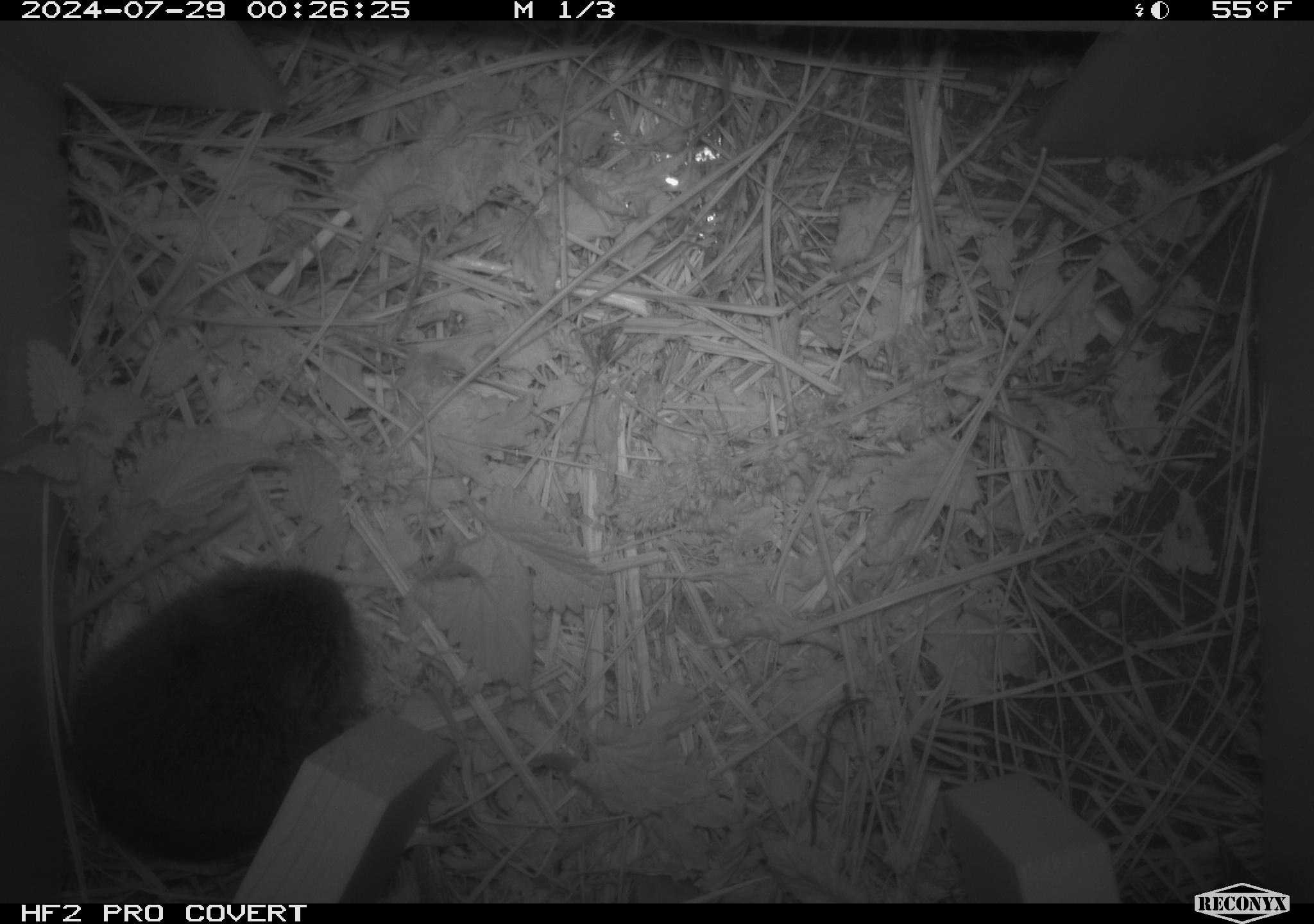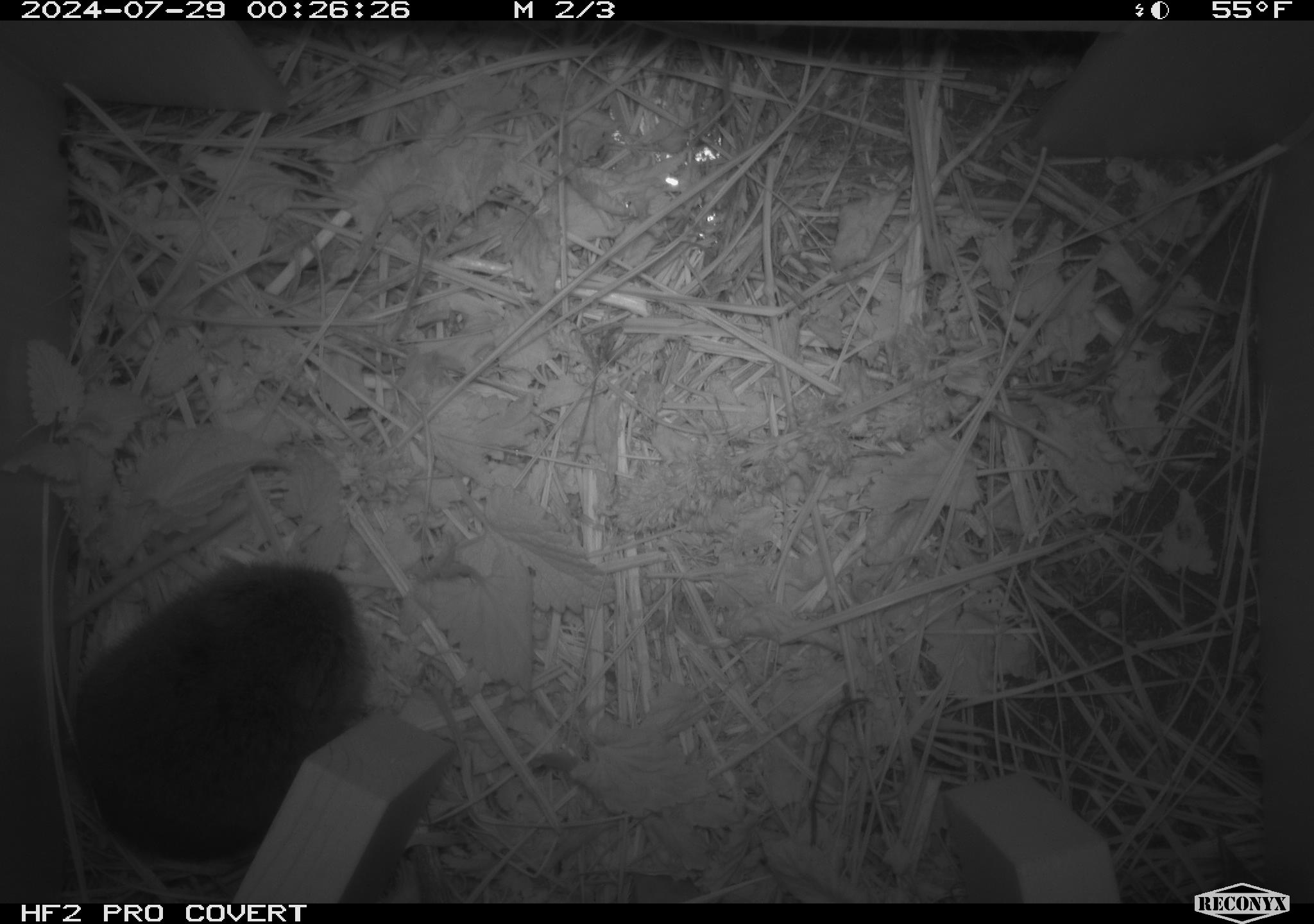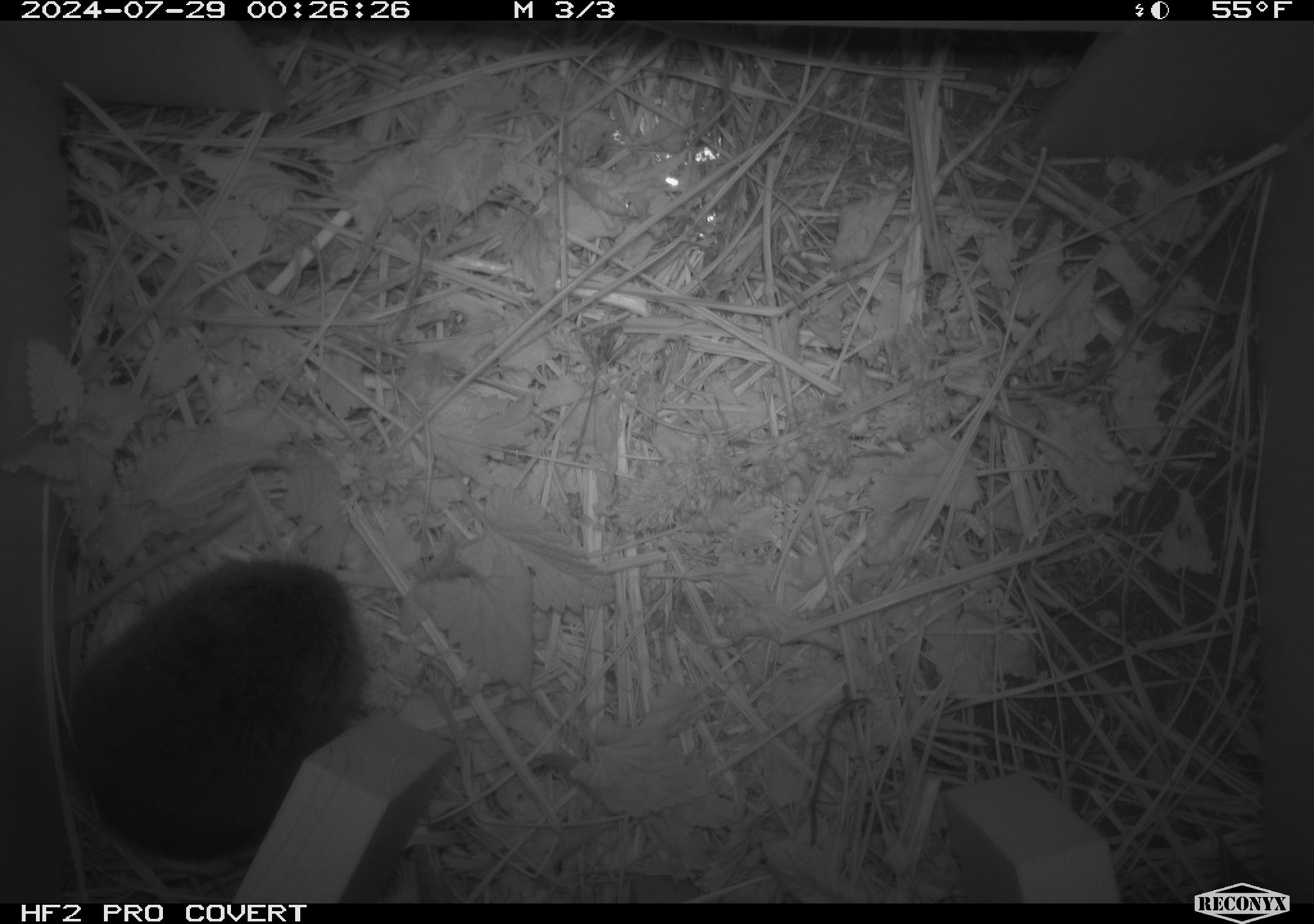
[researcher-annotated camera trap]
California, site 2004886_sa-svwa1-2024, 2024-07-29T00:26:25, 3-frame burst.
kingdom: Animalia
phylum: Chordata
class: Mammalia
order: Rodentia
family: Cricetidae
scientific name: Arvicolinae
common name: voles, lemmings, and muskrats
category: arvicolinae subfamily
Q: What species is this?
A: Arvicolinae subfamily (voles, lemmings, and muskrats) (Arvicolinae).